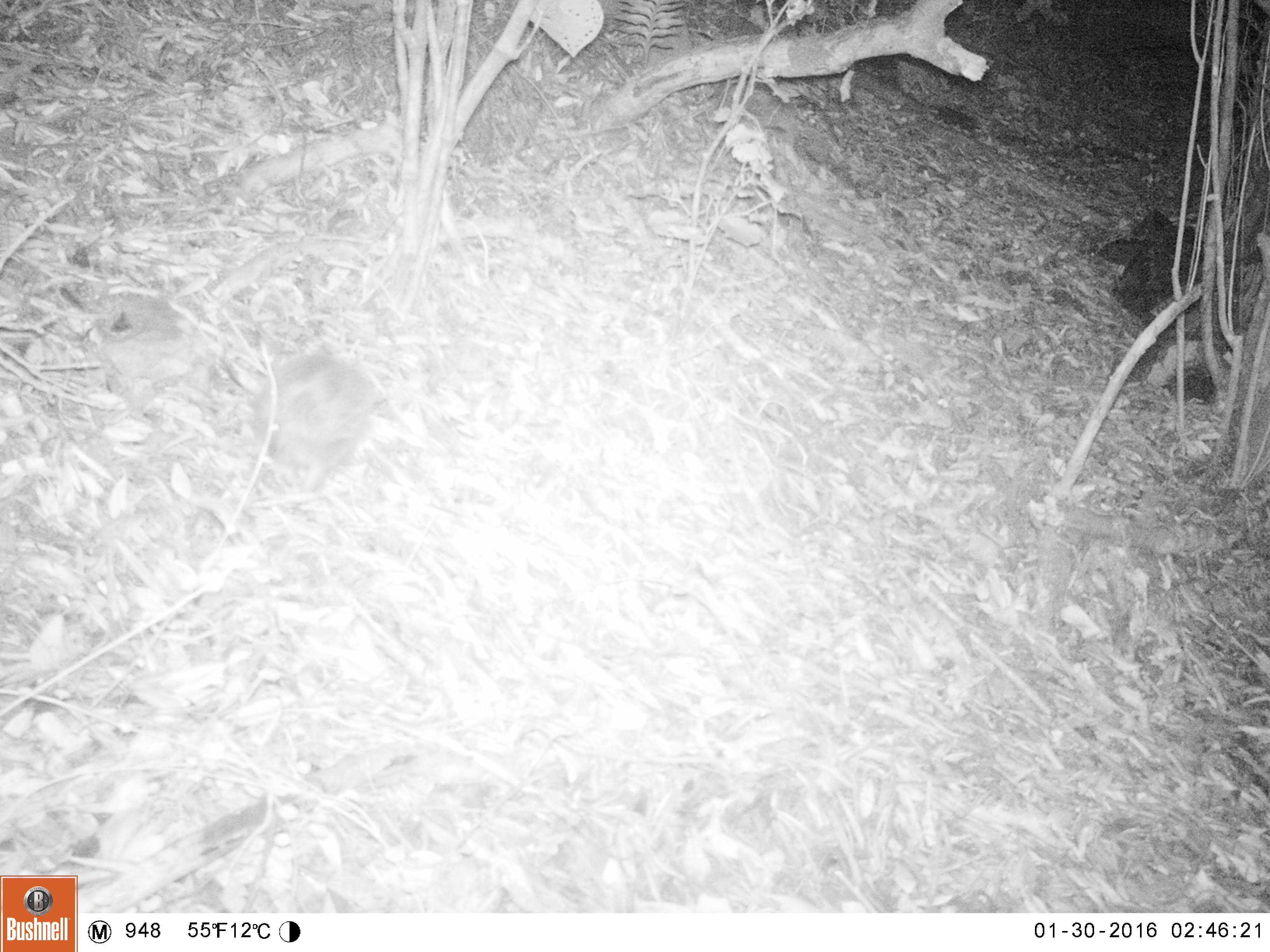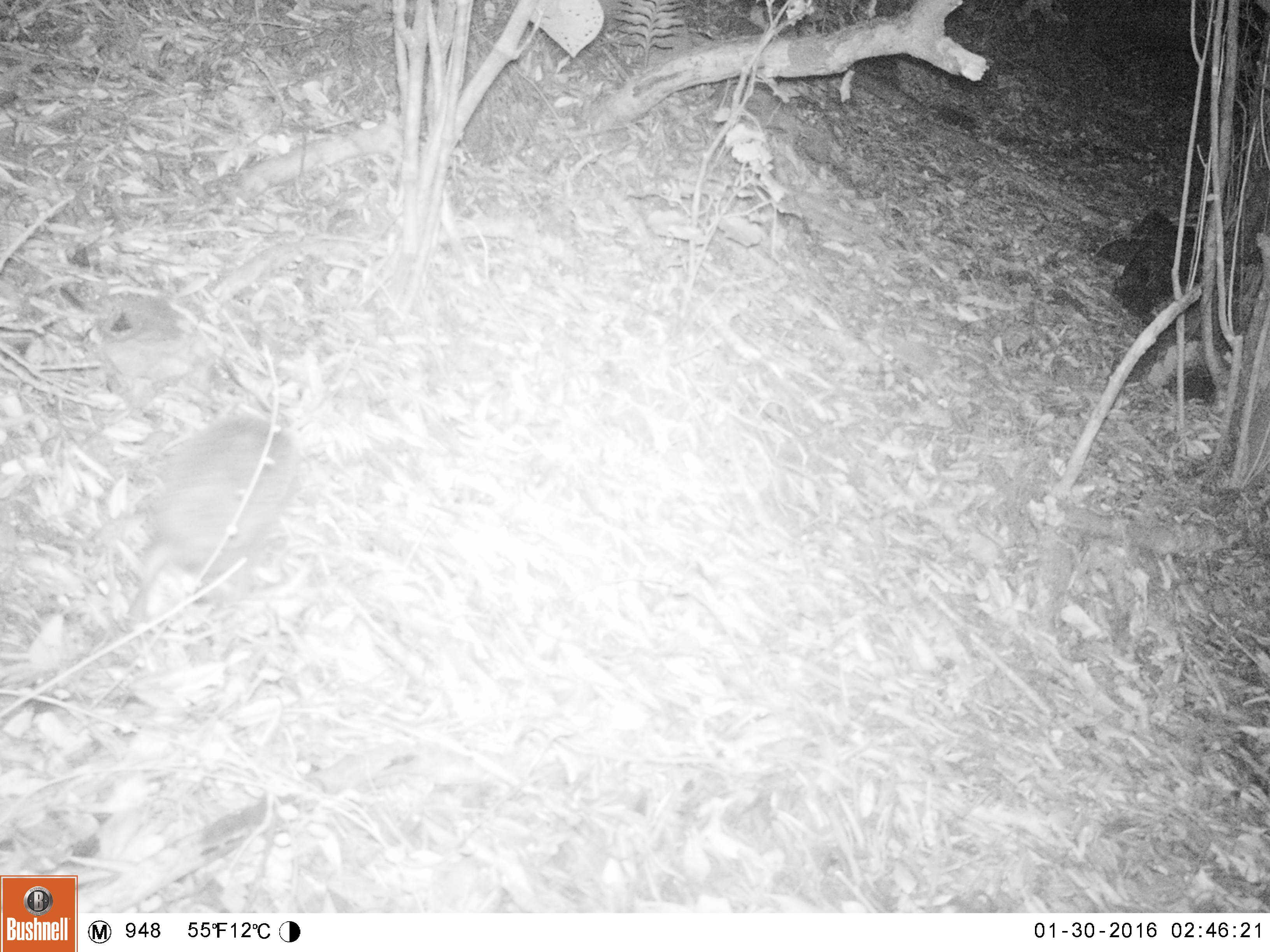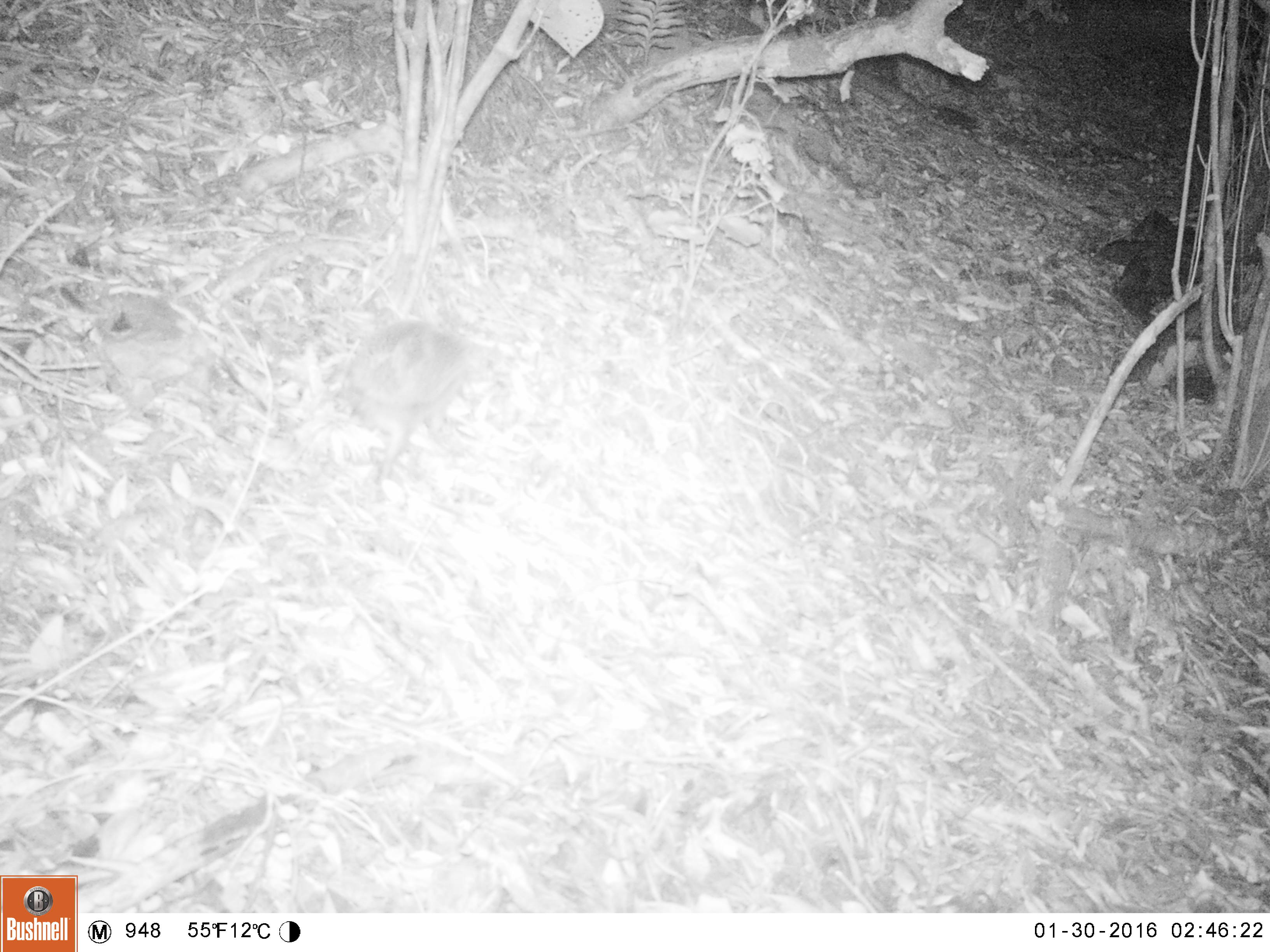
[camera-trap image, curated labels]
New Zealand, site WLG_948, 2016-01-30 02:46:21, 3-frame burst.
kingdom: Animalia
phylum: Chordata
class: Mammalia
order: Eulipotyphla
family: Erinaceidae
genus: Erinaceus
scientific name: Erinaceus europaeus europaeus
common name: european hedgehog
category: hedgehog